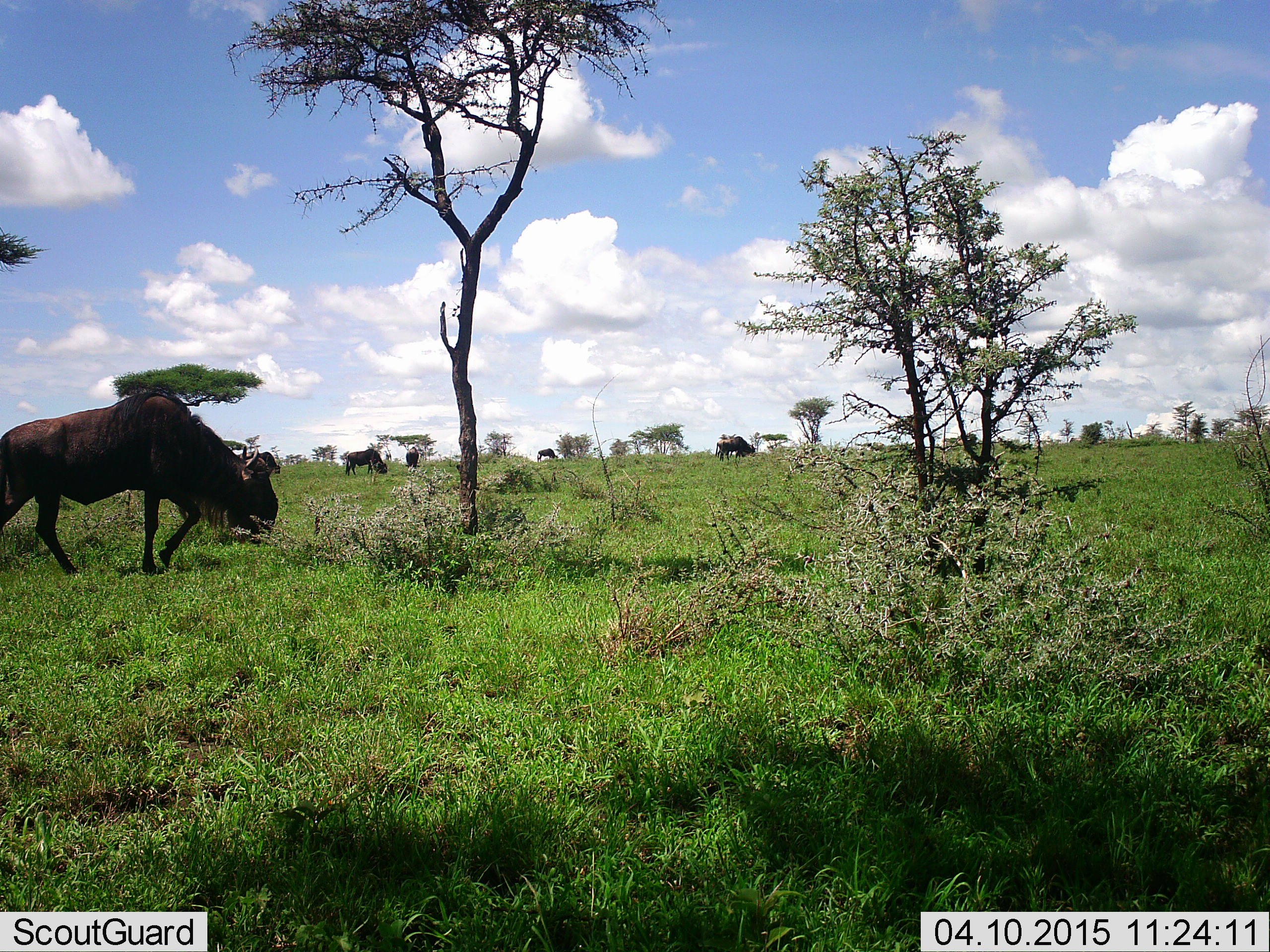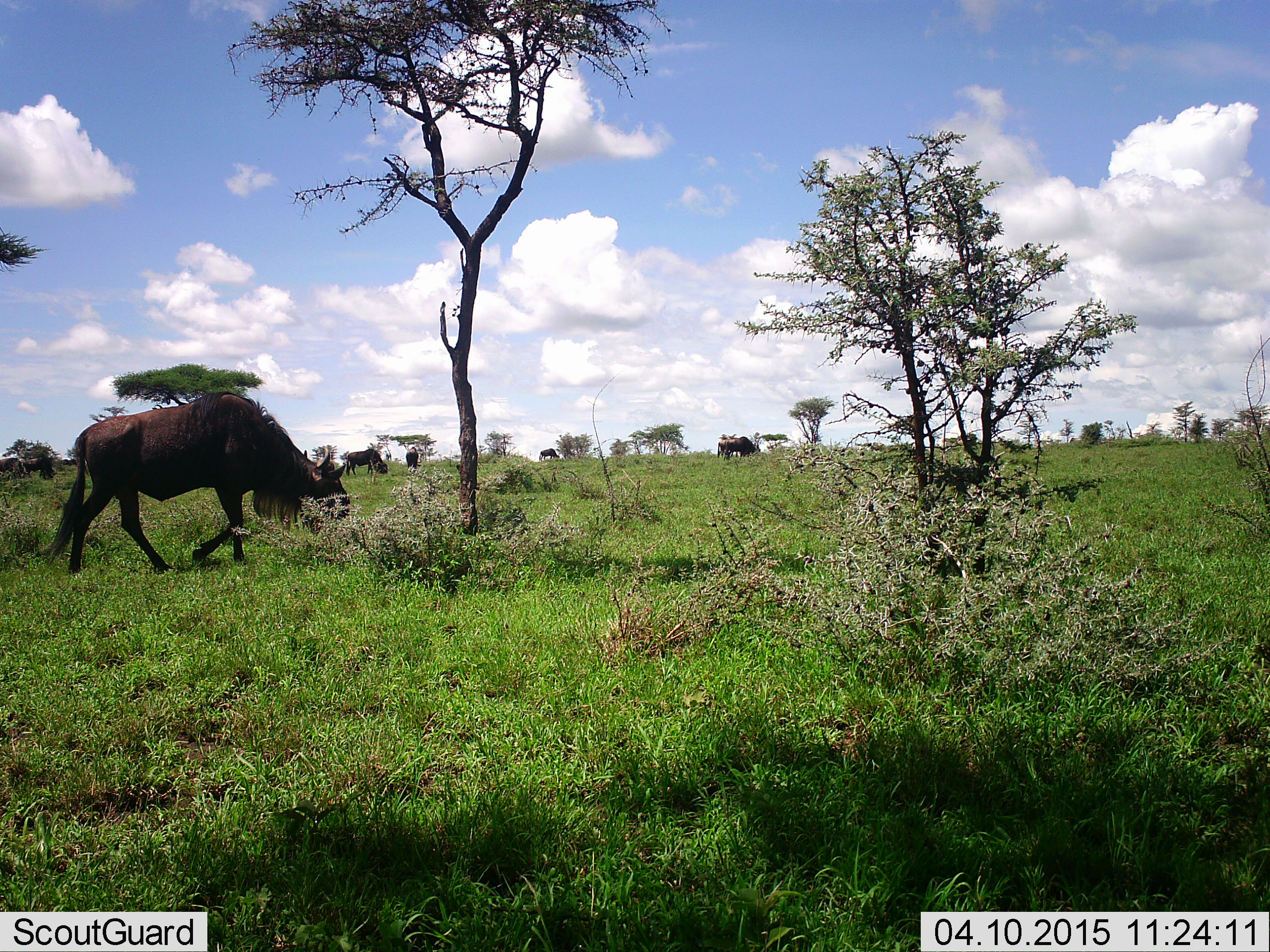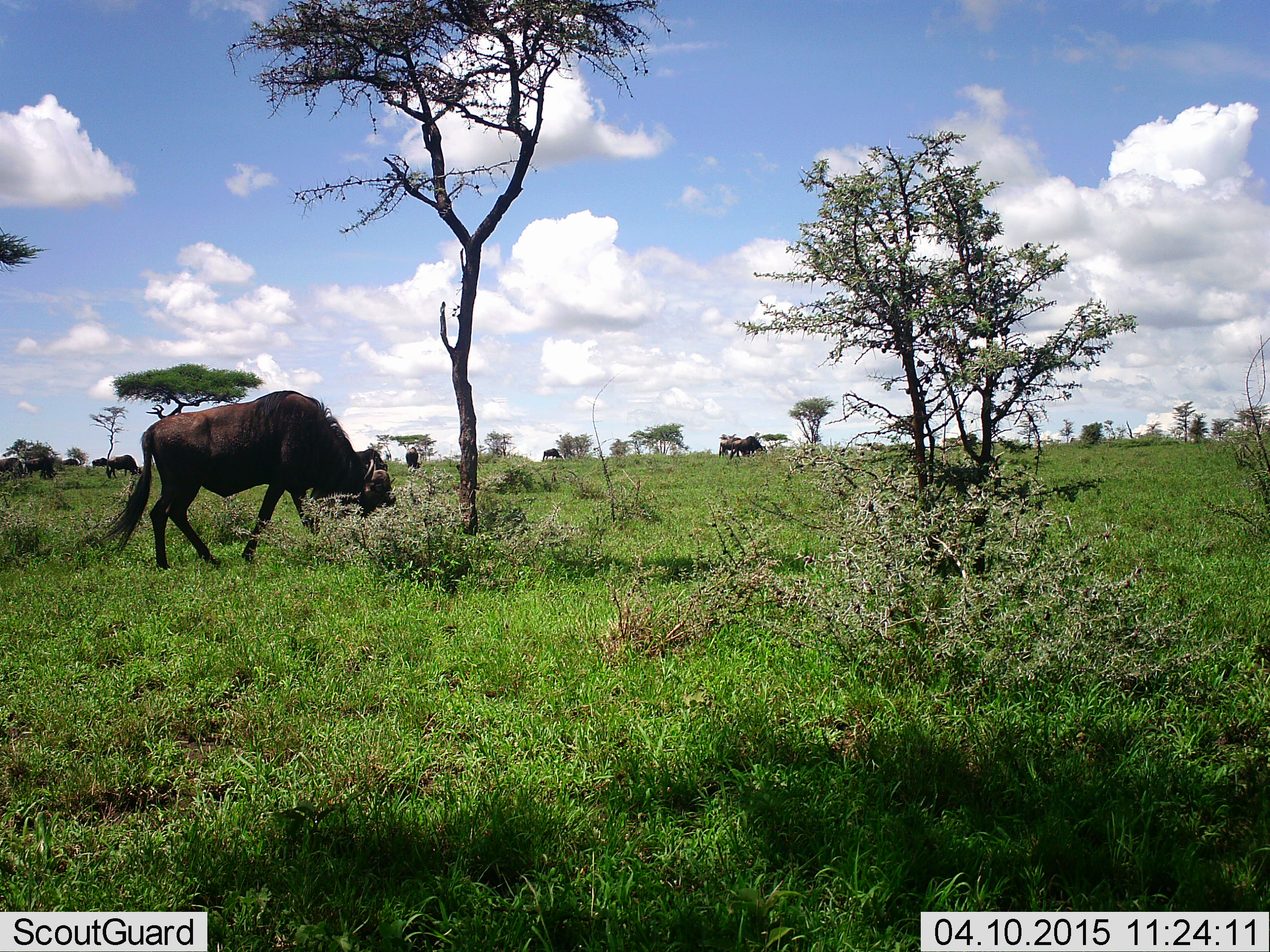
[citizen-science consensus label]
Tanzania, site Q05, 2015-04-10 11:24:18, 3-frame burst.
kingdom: Animalia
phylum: Chordata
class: Mammalia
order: Artiodactyla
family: Bovidae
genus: Connochaetes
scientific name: Connochaetes taurinus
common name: blue wildebeest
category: wildebeest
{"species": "wildebeest (blue wildebeest) (Connochaetes taurinus)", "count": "8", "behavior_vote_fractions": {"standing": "20%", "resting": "0%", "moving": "70%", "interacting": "0%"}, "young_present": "0%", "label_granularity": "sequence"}